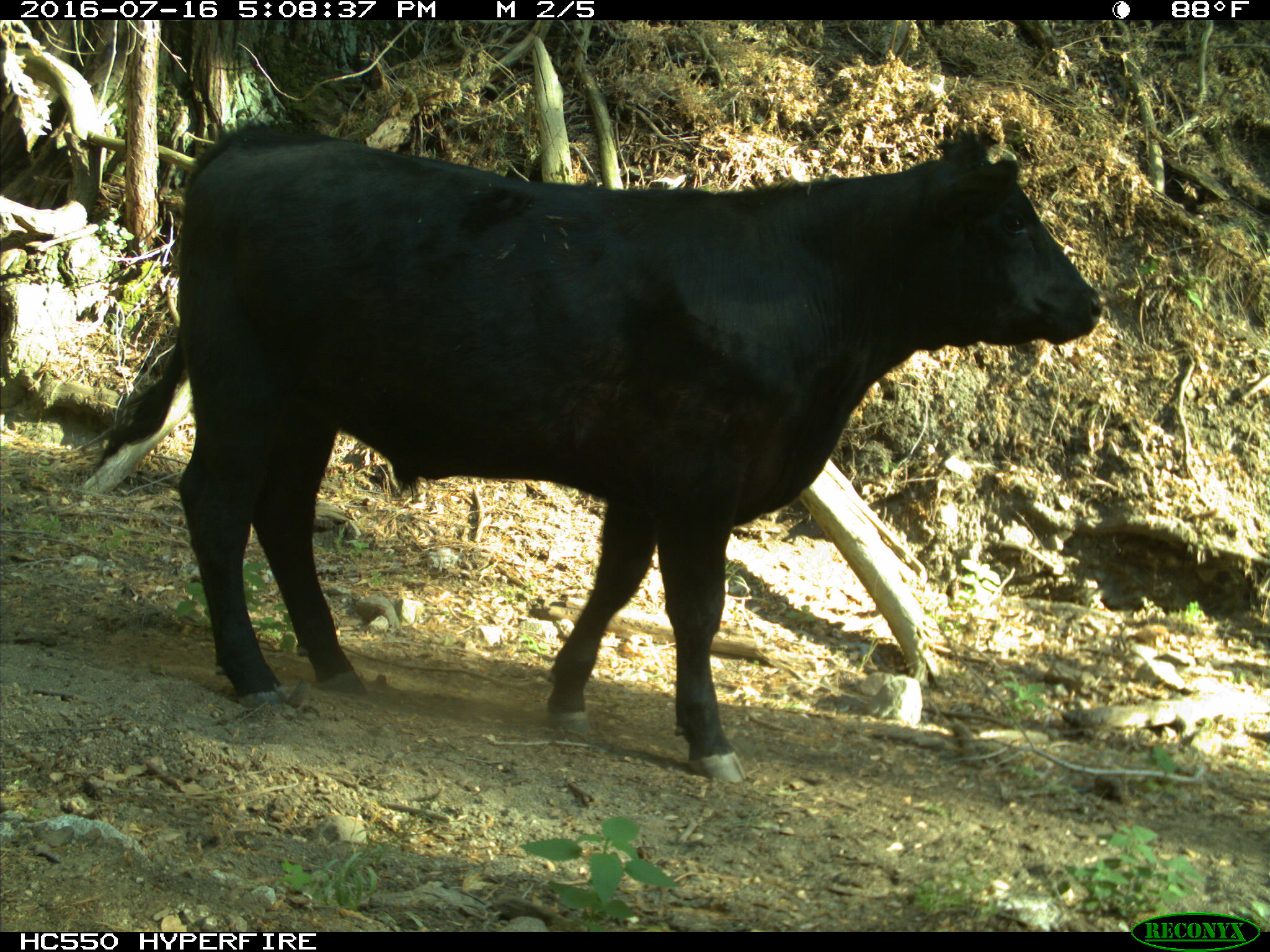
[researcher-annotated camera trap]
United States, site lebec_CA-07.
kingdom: Animalia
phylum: Chordata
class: Mammalia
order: Artiodactyla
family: Bovidae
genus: Bos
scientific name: Bos taurus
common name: domestic cow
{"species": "Bos taurus (domestic cow)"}